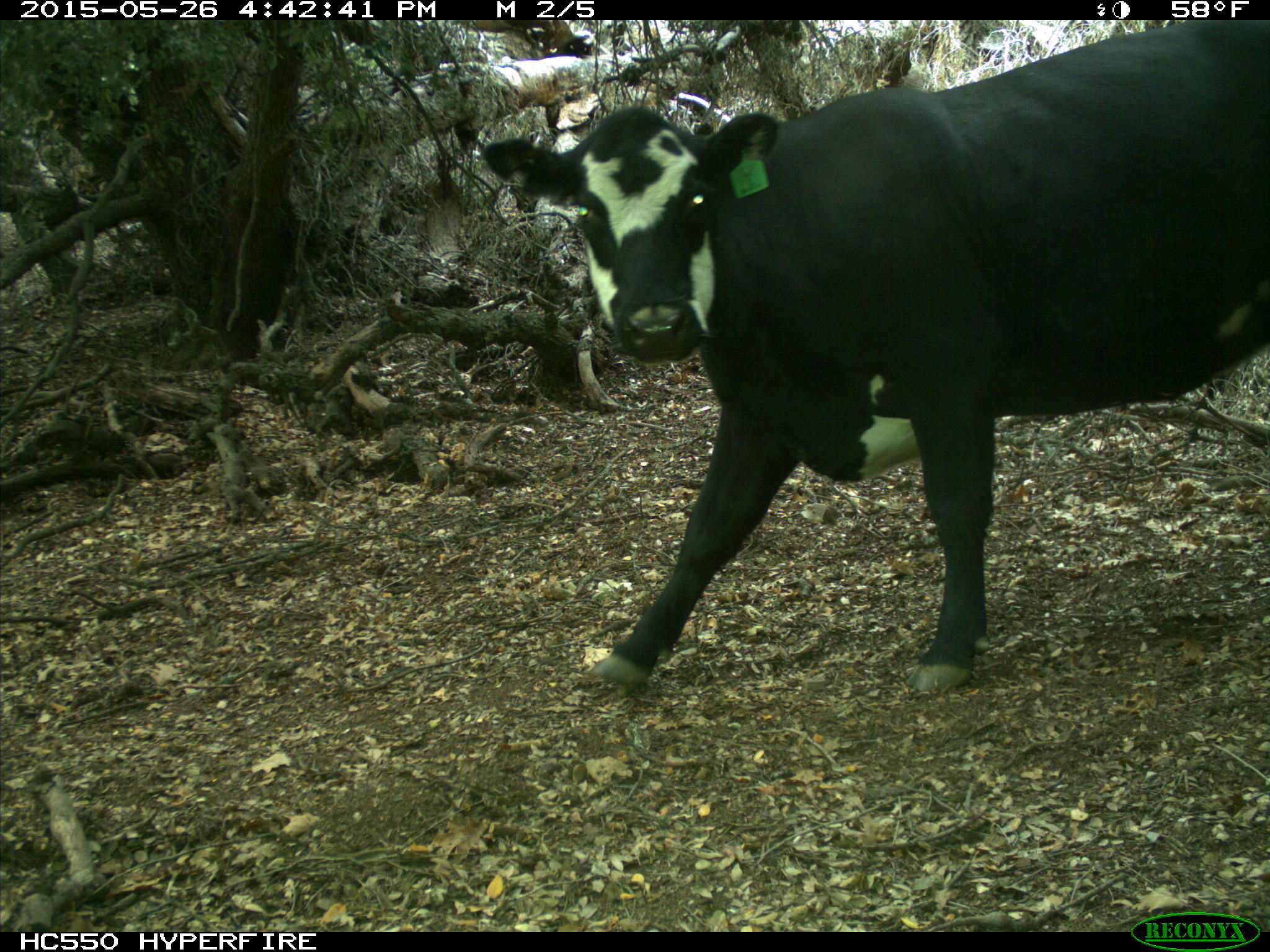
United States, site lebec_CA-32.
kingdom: Animalia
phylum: Chordata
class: Mammalia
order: Artiodactyla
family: Bovidae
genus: Bos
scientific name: Bos taurus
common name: domestic cow